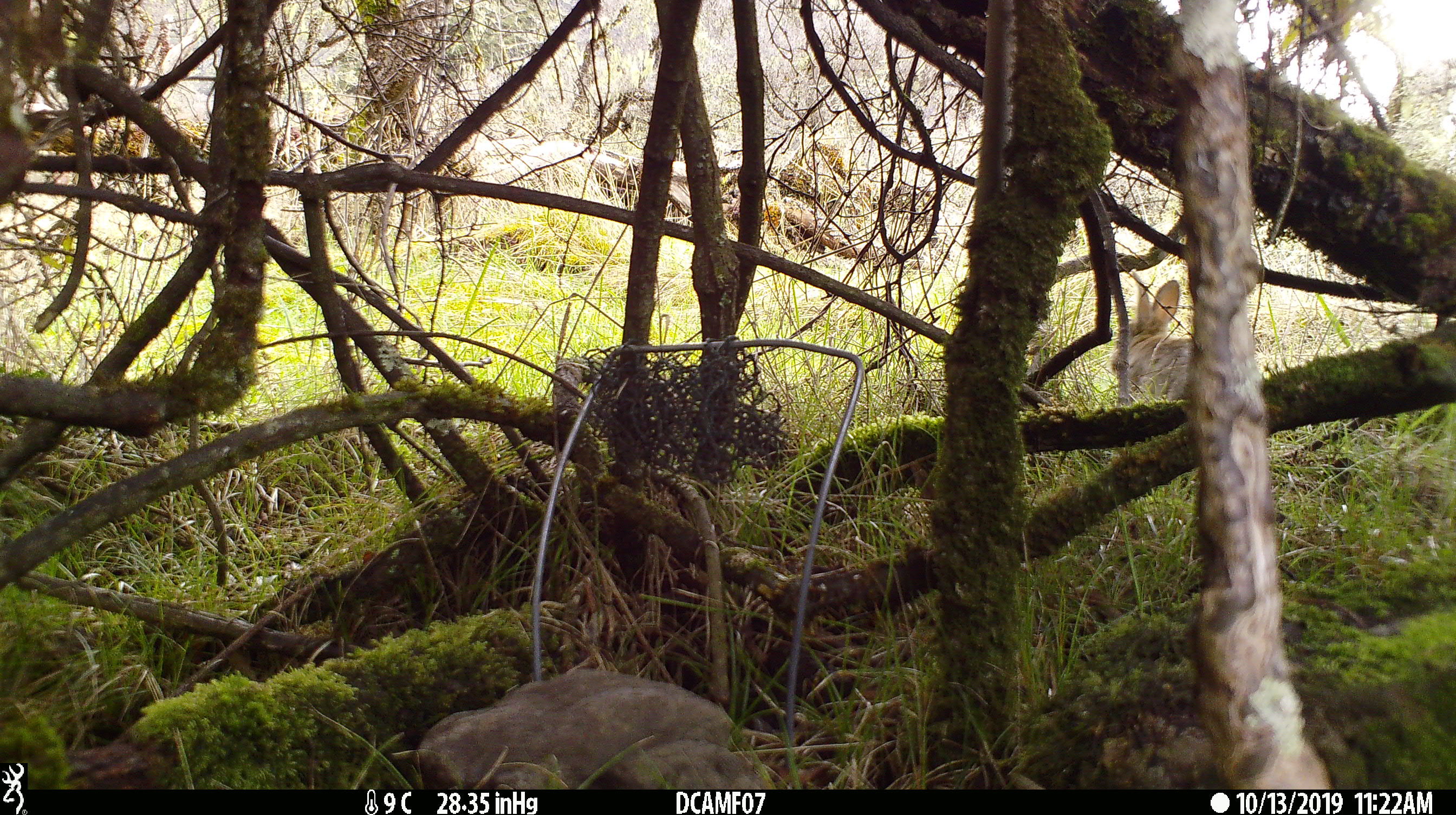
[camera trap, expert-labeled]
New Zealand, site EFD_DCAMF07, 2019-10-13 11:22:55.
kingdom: Animalia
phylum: Chordata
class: Mammalia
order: Lagomorpha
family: Leporidae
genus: Oryctolagus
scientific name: Oryctolagus cuniculus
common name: european rabbit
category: rabbit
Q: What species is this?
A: Rabbit (european rabbit) (Oryctolagus cuniculus).